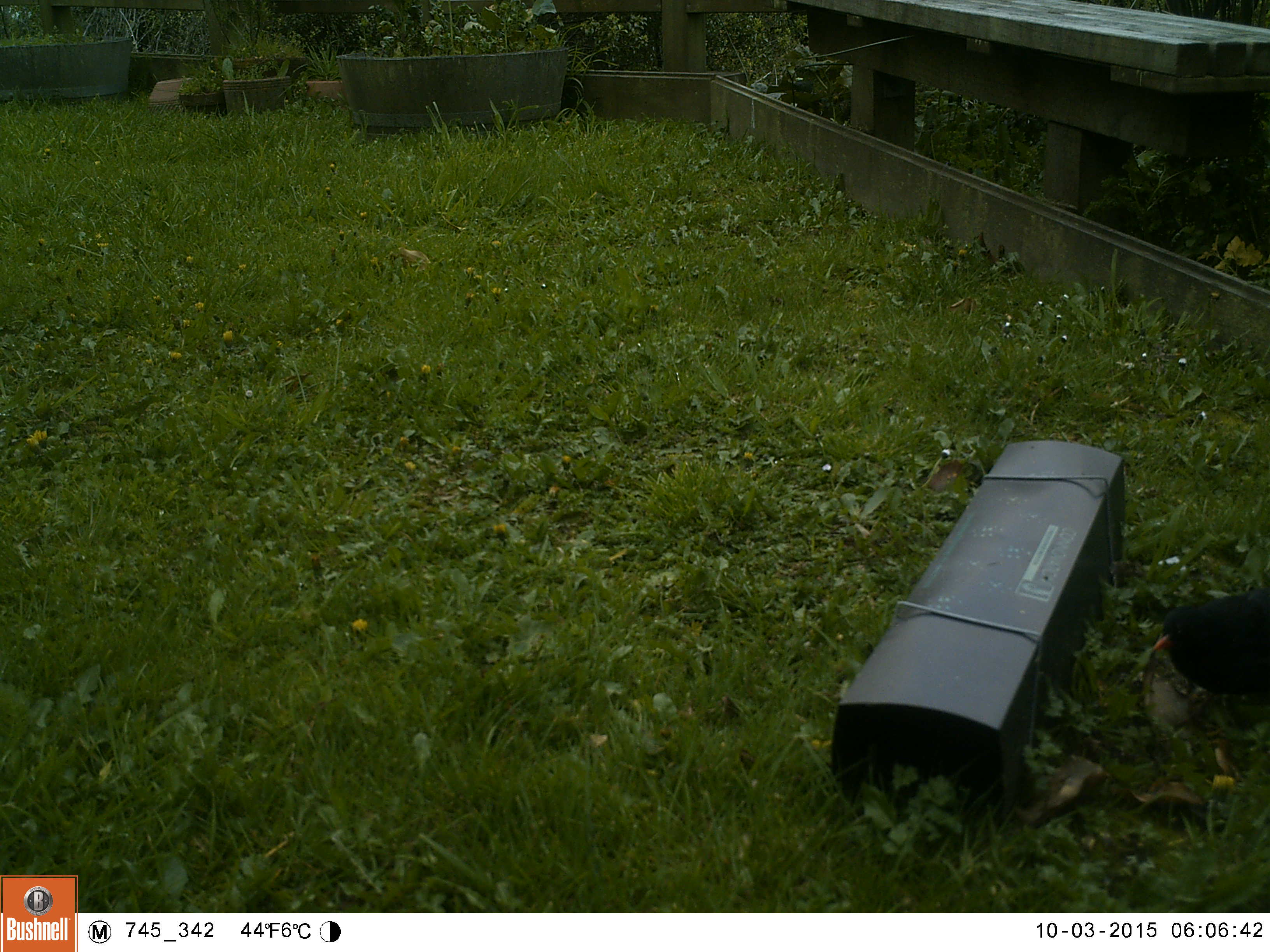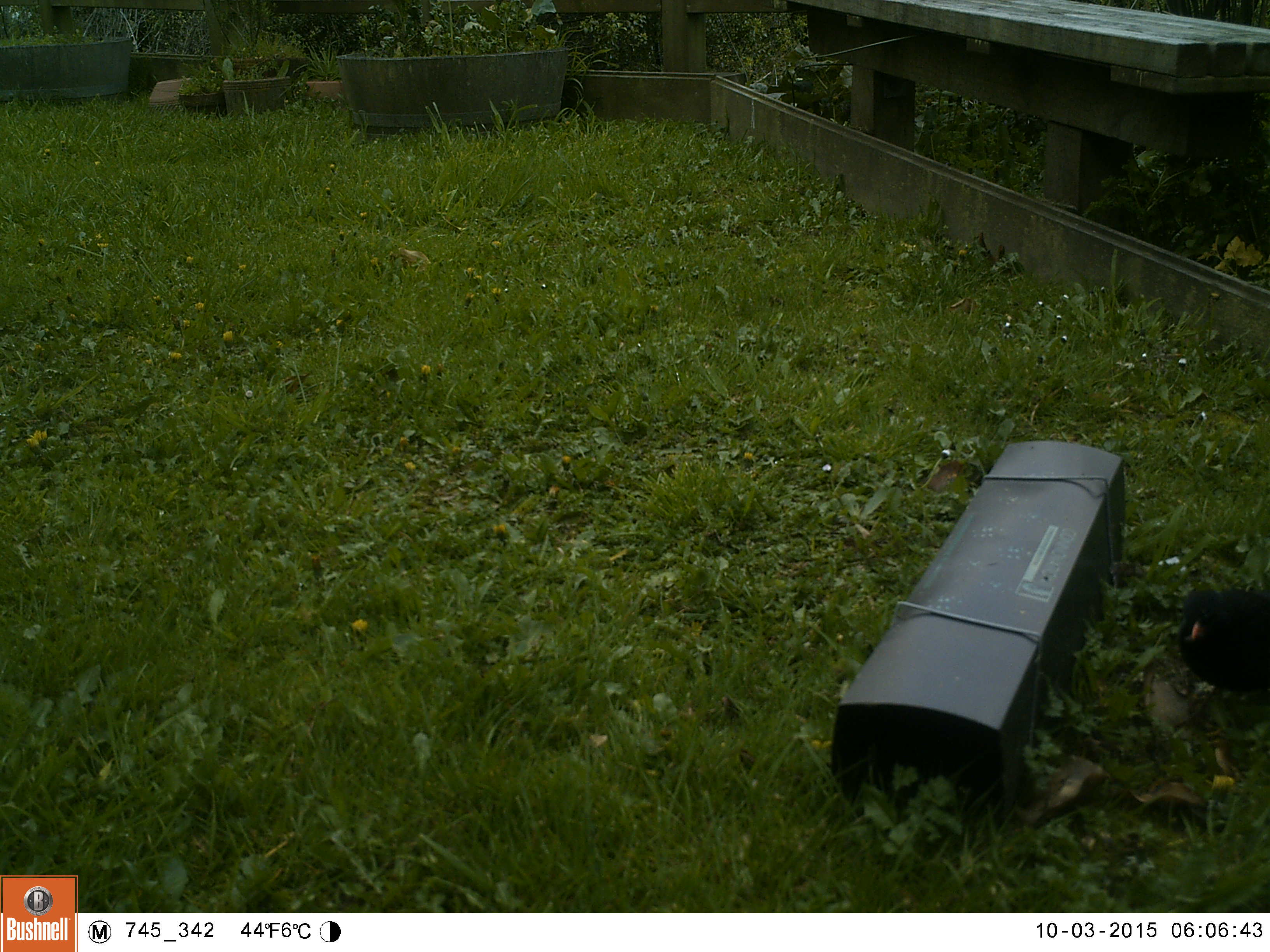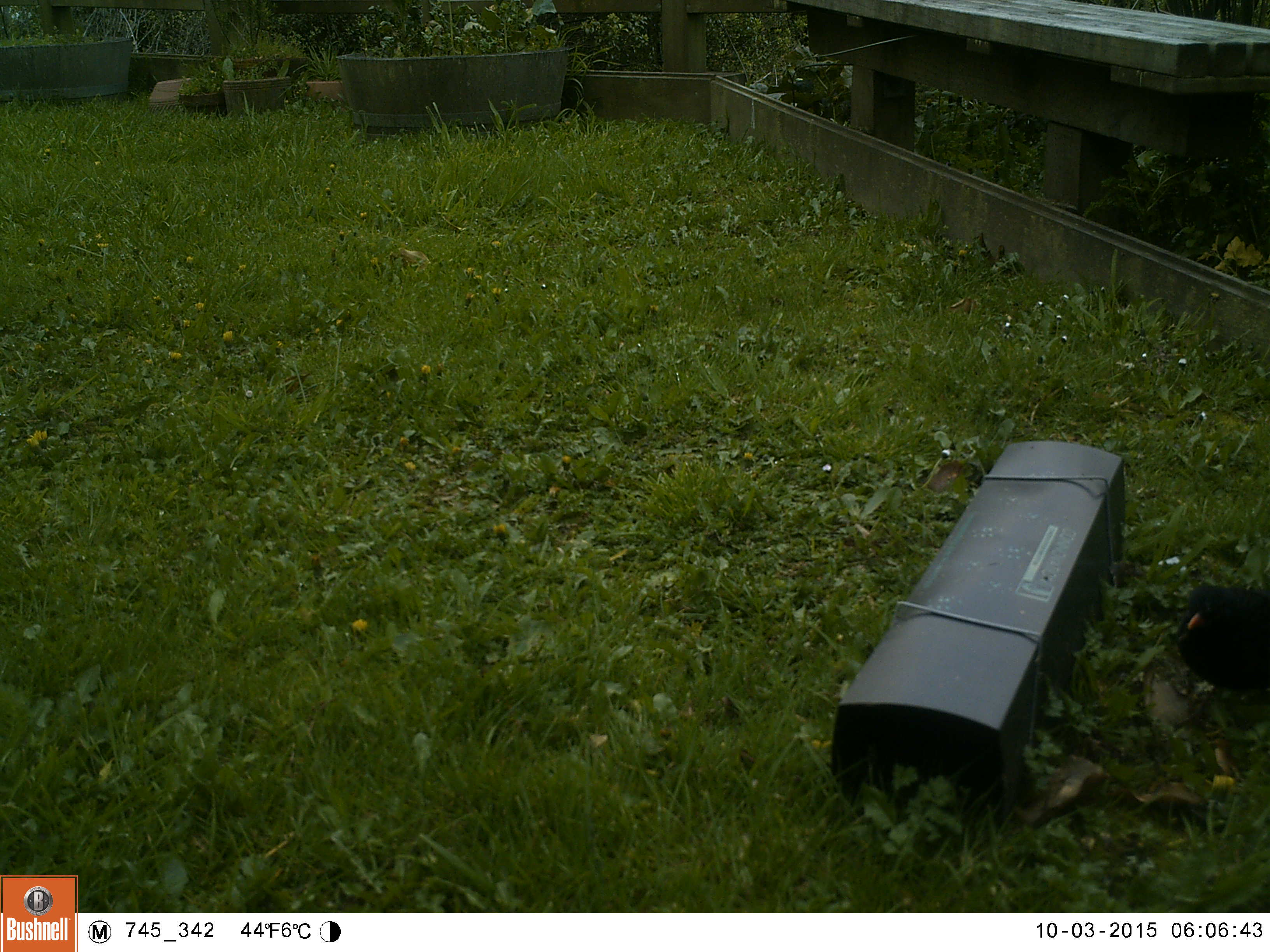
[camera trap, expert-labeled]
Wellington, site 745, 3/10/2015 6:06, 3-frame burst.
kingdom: Animalia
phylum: Chordata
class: Aves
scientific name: Aves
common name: bird